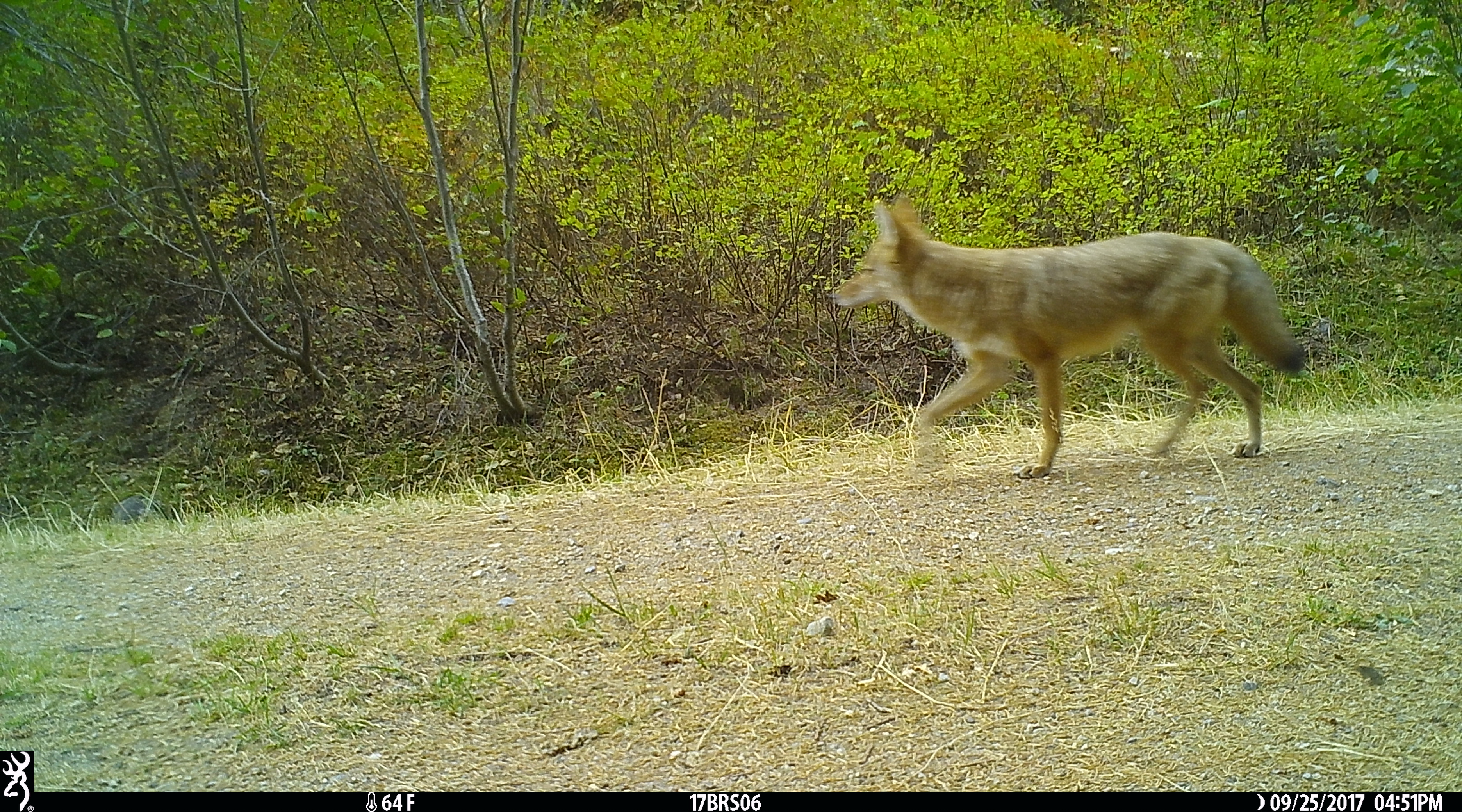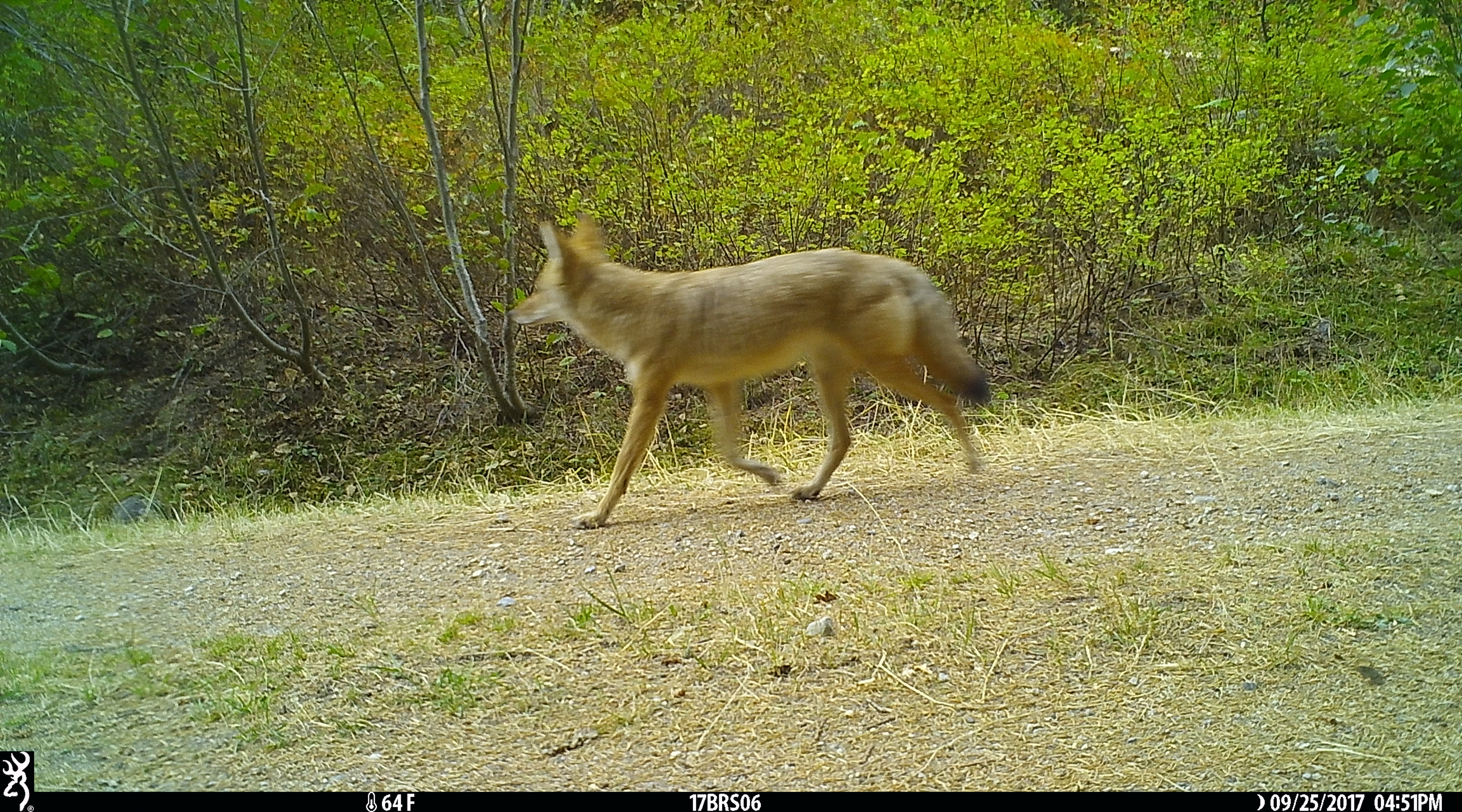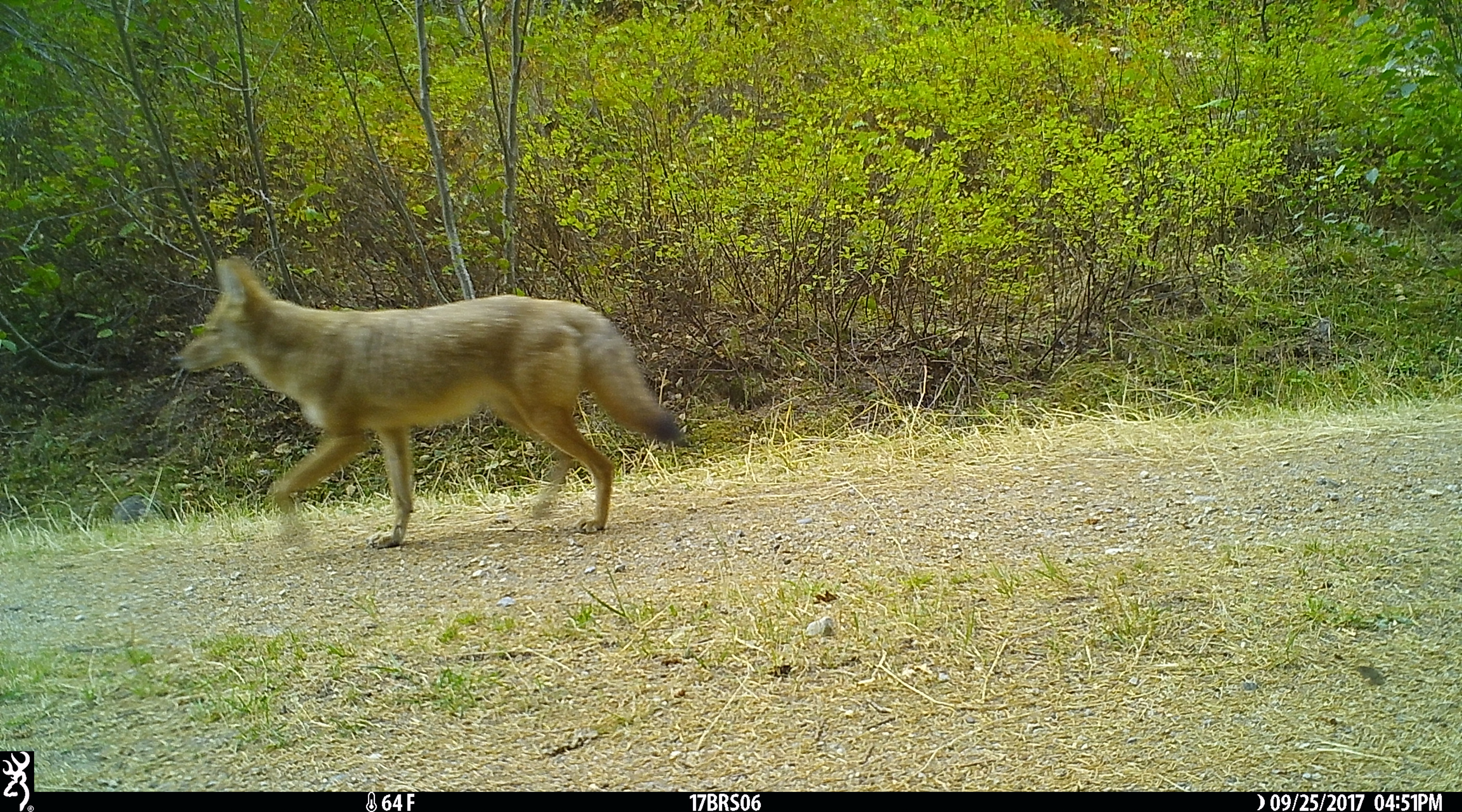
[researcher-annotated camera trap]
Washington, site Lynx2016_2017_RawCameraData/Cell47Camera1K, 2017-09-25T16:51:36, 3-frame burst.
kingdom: Animalia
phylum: Chordata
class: Mammalia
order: Carnivora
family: Canidae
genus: Canis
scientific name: Canis latrans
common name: coyote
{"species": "Canis latrans (coyote)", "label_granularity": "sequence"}